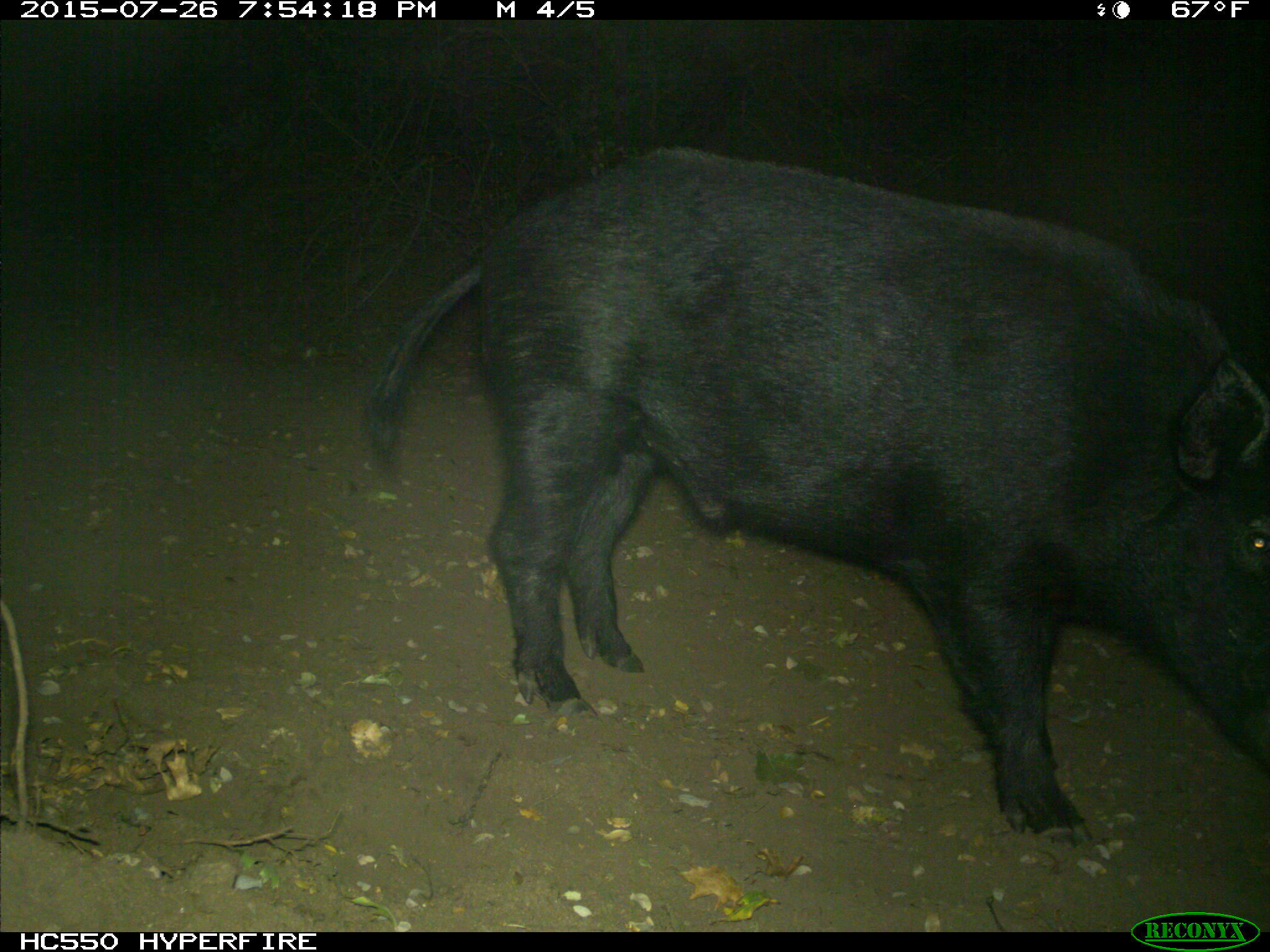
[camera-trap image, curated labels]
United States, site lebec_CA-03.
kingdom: Animalia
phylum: Chordata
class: Mammalia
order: Artiodactyla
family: Suidae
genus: Sus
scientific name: Sus scrofa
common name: wild boar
Sus scrofa (wild boar).